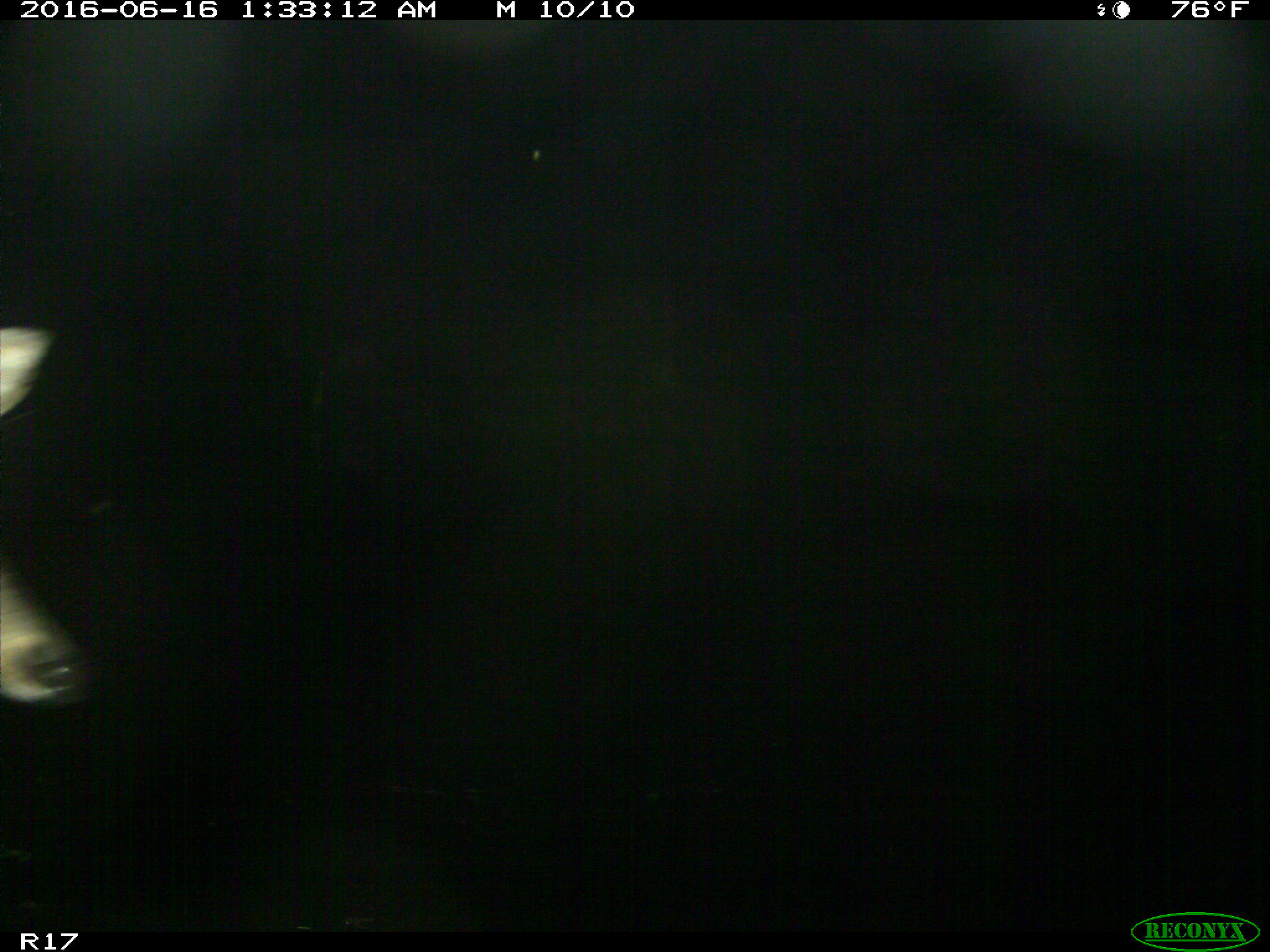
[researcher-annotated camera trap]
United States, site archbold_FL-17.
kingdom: Animalia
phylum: Chordata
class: Mammalia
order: Artiodactyla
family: Cervidae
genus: Odocoileus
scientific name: Odocoileus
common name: deer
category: unidentified deer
Unidentified deer (deer) (Odocoileus).